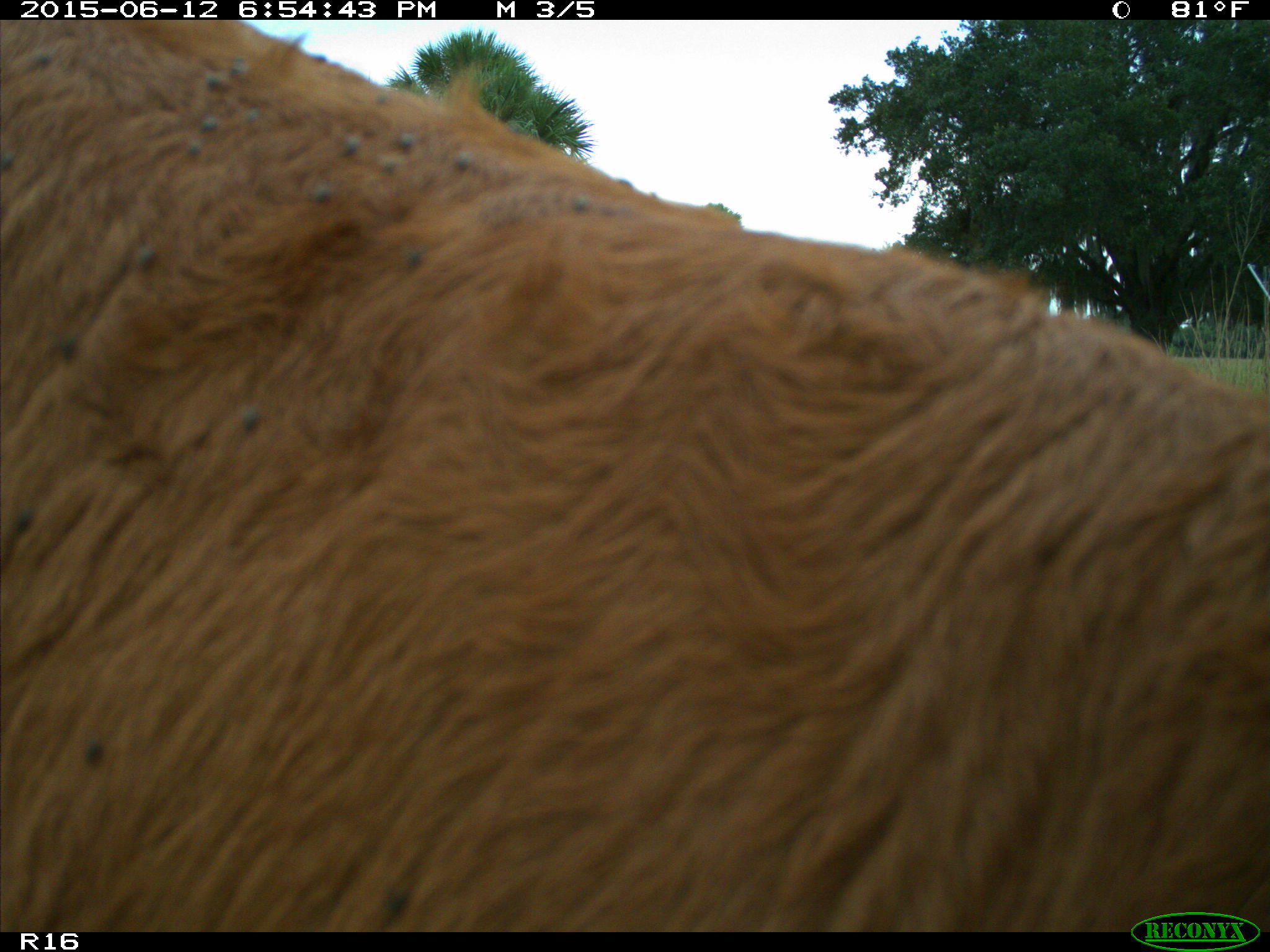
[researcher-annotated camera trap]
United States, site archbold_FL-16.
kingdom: Animalia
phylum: Chordata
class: Mammalia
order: Artiodactyla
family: Bovidae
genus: Bos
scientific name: Bos taurus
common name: domestic cow